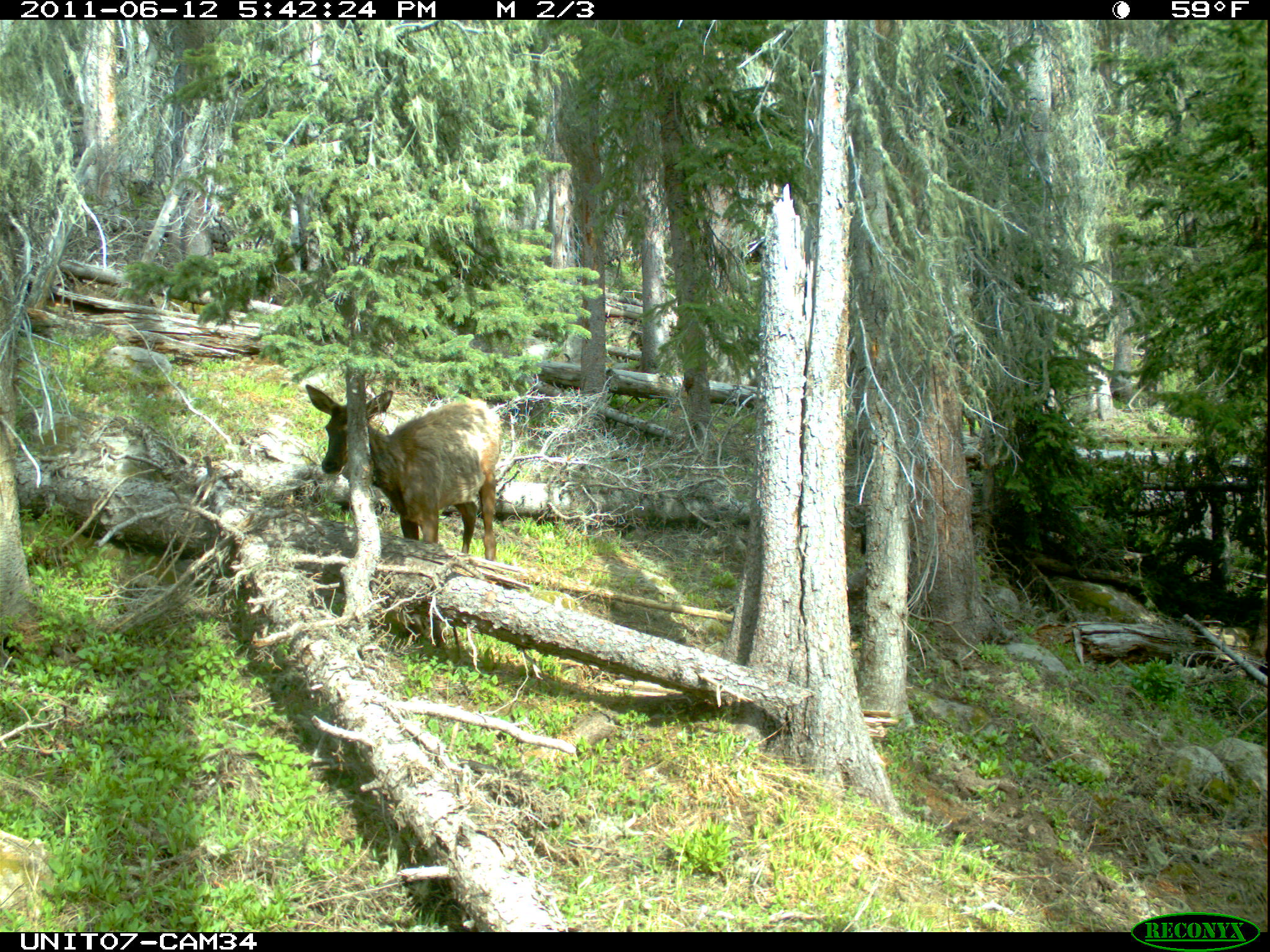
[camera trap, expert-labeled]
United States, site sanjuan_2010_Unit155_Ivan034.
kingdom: Animalia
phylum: Chordata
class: Mammalia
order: Artiodactyla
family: Cervidae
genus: Cervus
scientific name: Cervus elaphus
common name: red deer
Cervus elaphus (red deer).